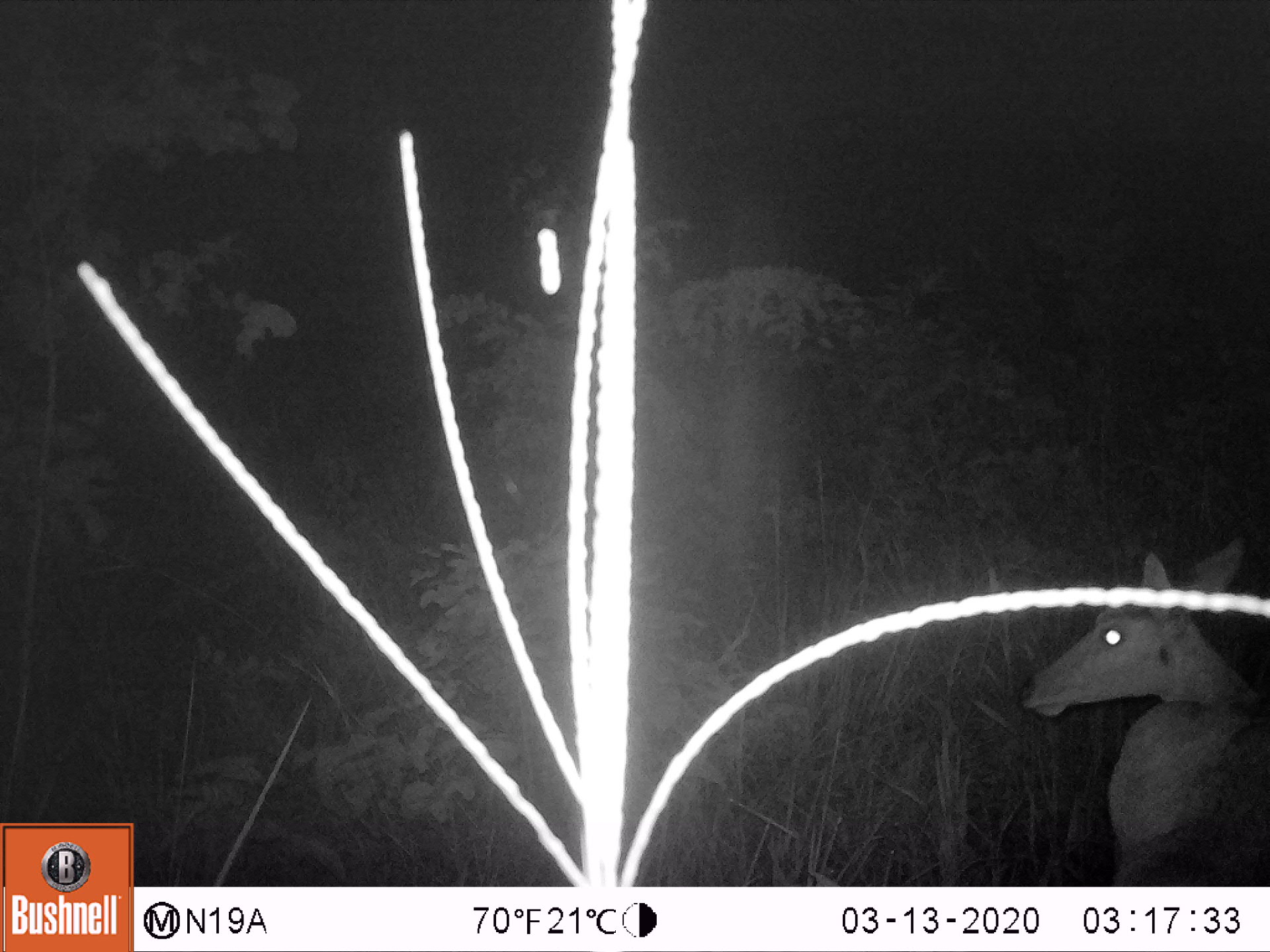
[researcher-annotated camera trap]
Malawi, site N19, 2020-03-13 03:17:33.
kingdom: Animalia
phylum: Chordata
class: Mammalia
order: Artiodactyla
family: Bovidae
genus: Redunca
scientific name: Redunca arundinum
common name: southern reedbuck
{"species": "southern reedbuck (Redunca arundinum)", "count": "1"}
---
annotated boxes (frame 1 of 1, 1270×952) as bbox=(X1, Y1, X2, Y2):
southern reedbuck: bbox=(1015, 530, 1268, 887)